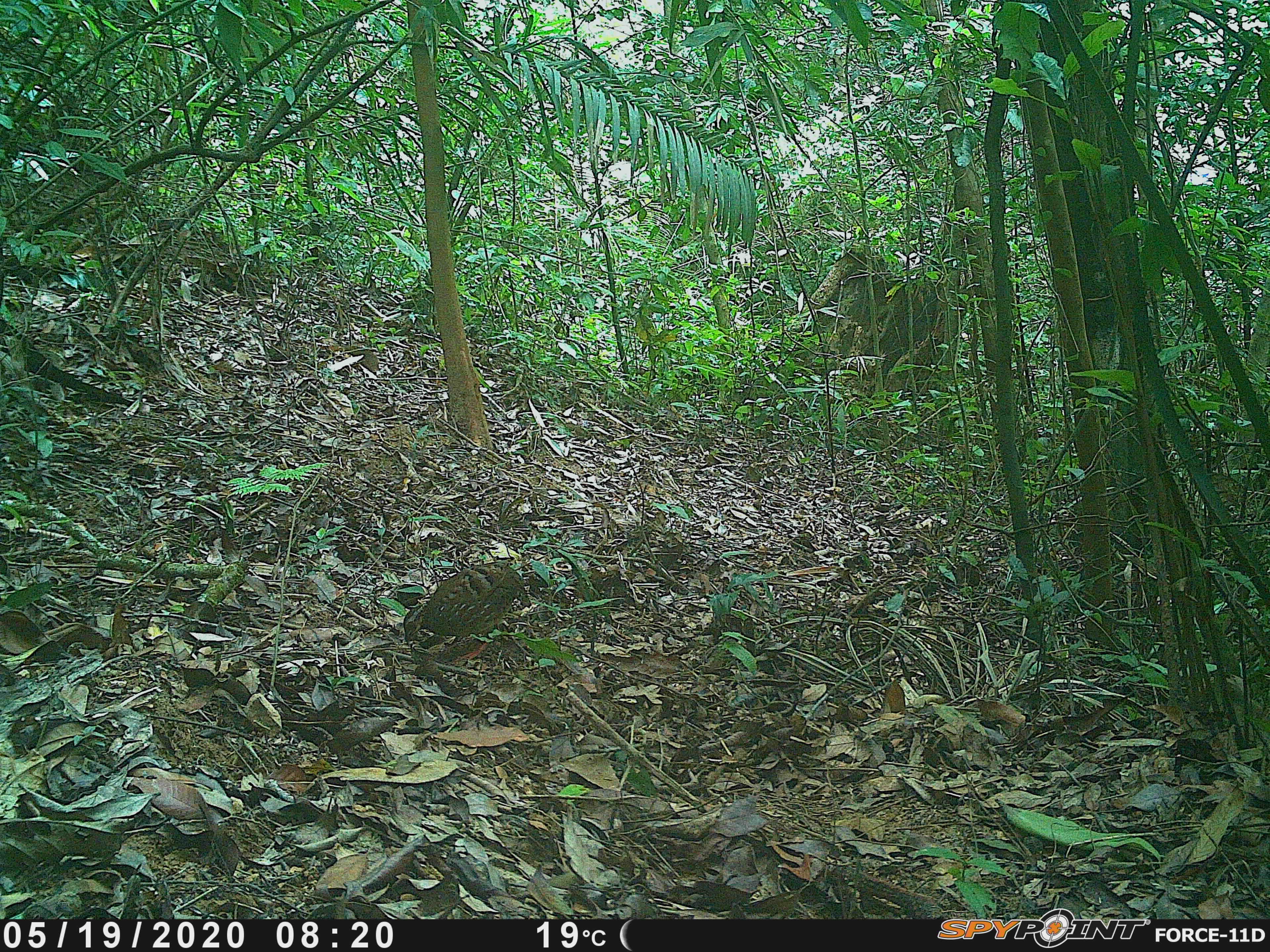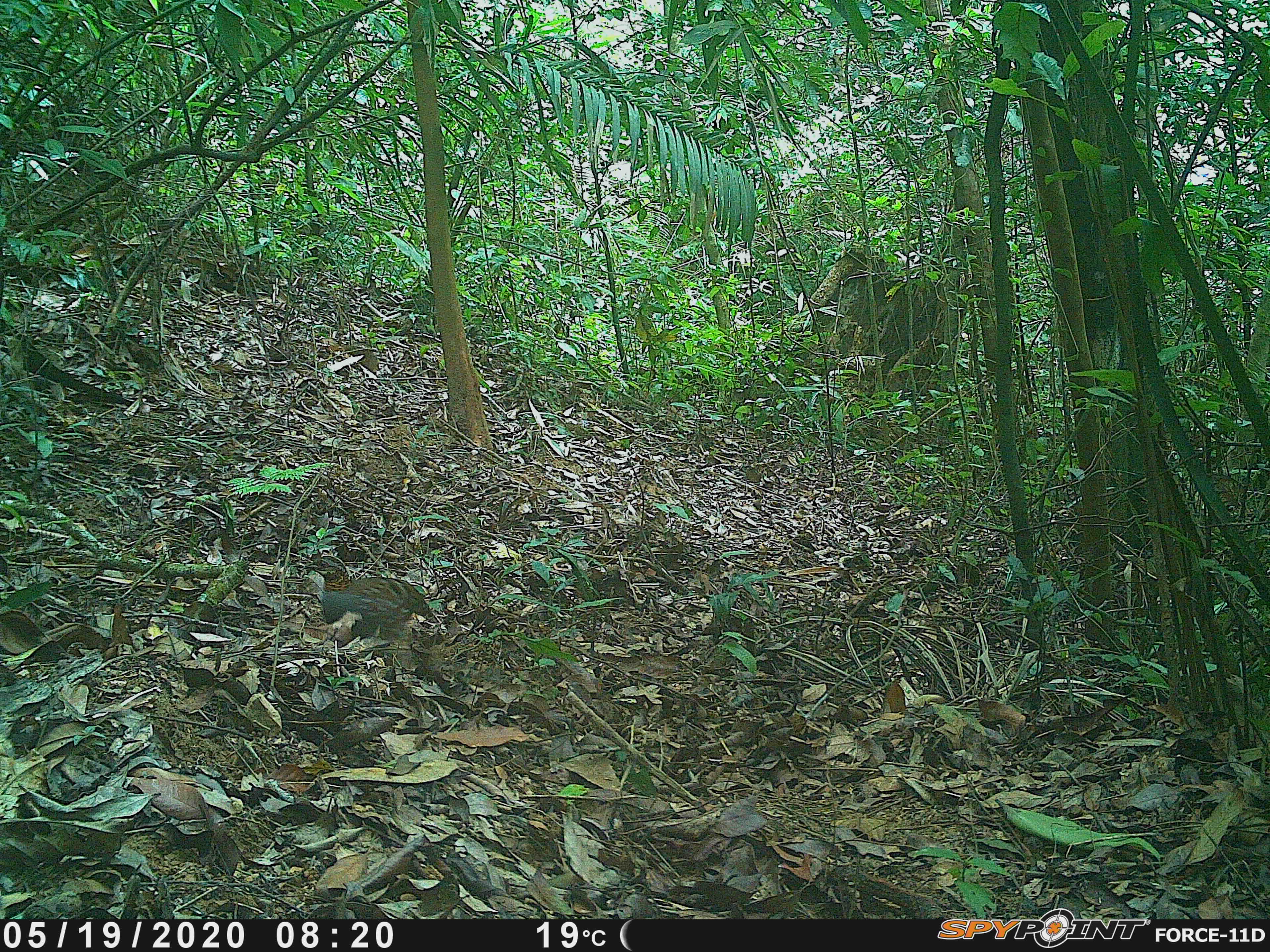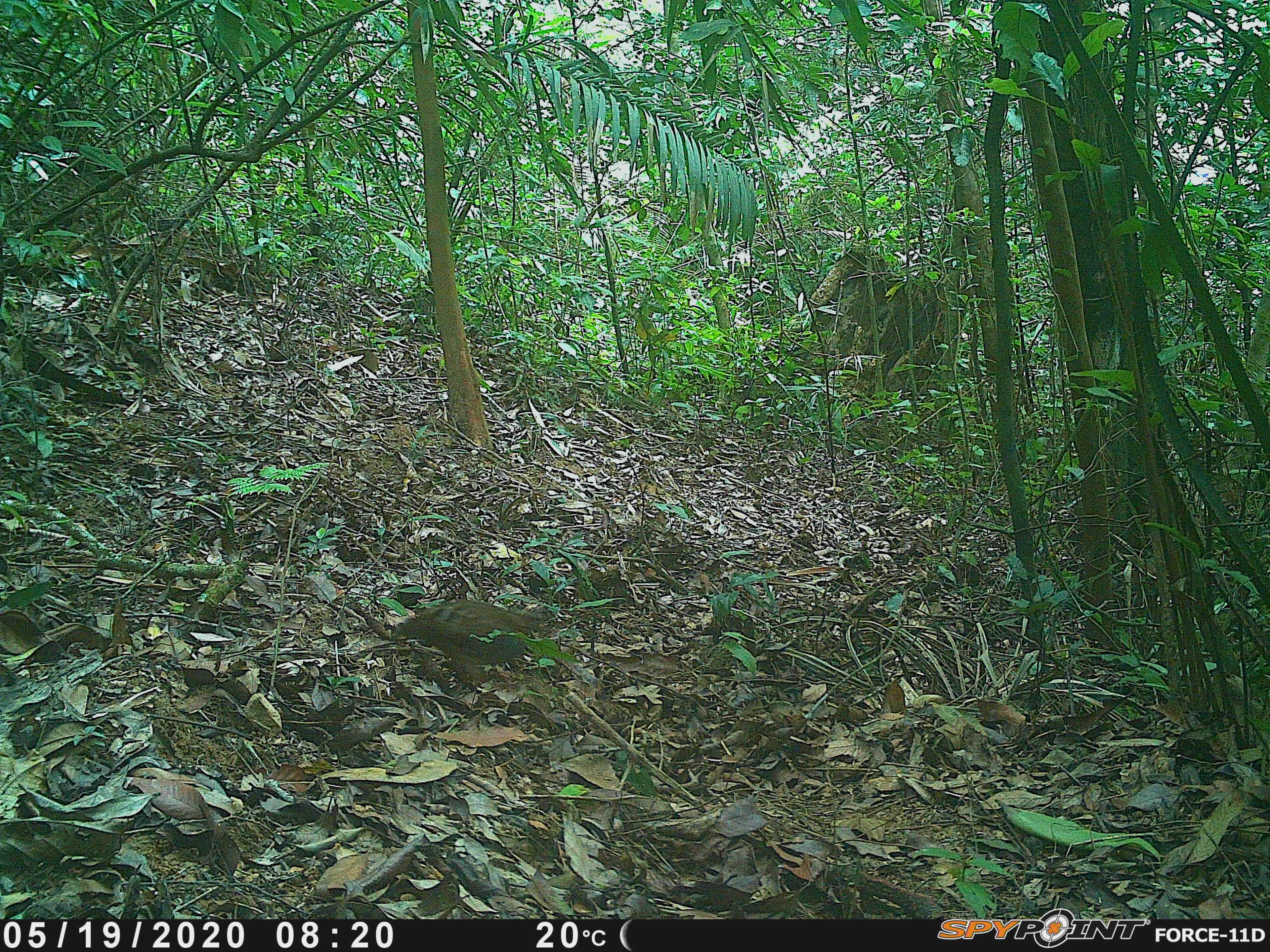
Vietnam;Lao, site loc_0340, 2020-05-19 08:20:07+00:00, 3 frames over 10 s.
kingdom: Animalia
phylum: Chordata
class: Aves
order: Galliformes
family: Phasianidae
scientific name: Phasianidae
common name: partridge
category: unidentified partridge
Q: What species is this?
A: Unidentified partridge (partridge) (Phasianidae).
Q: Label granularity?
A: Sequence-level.